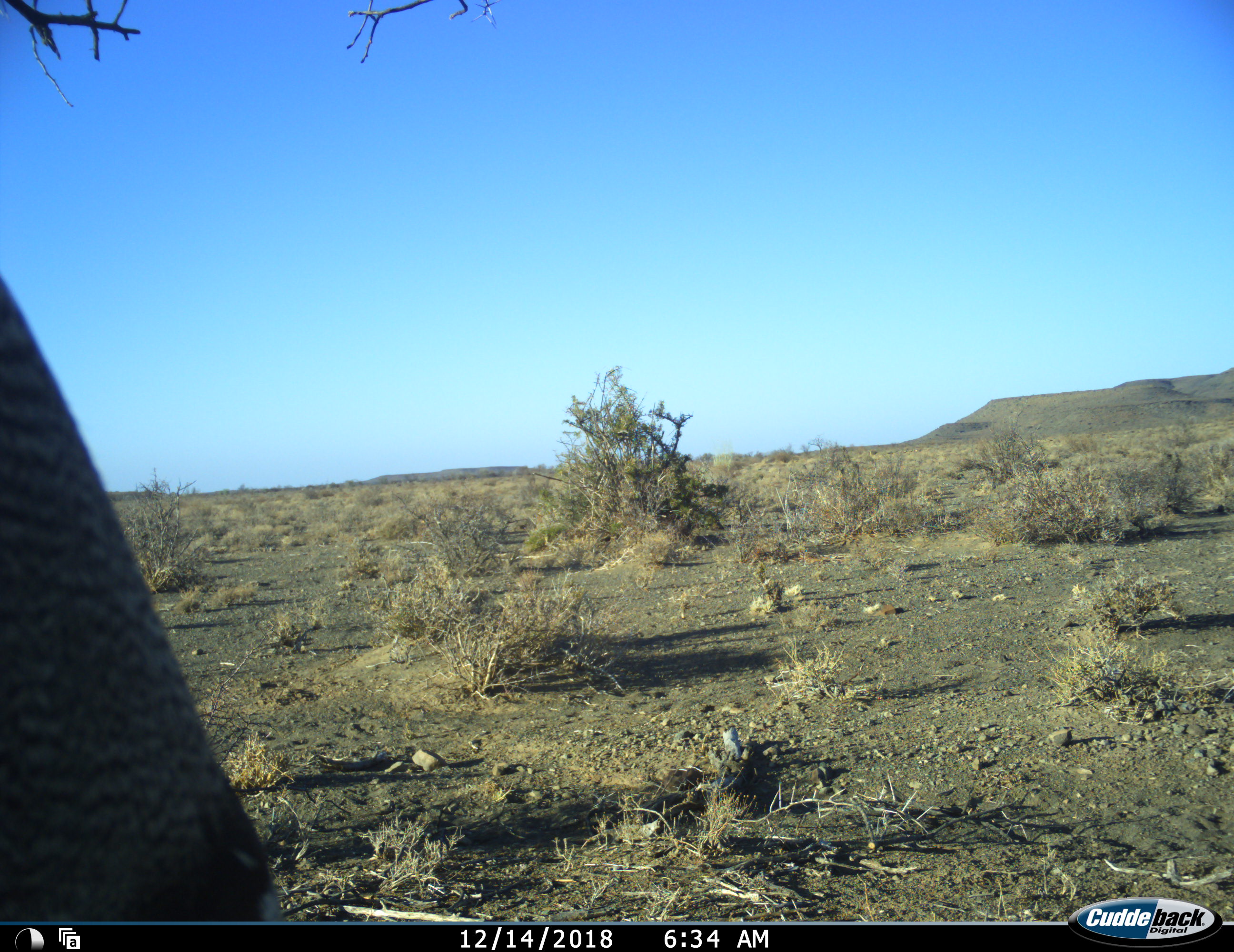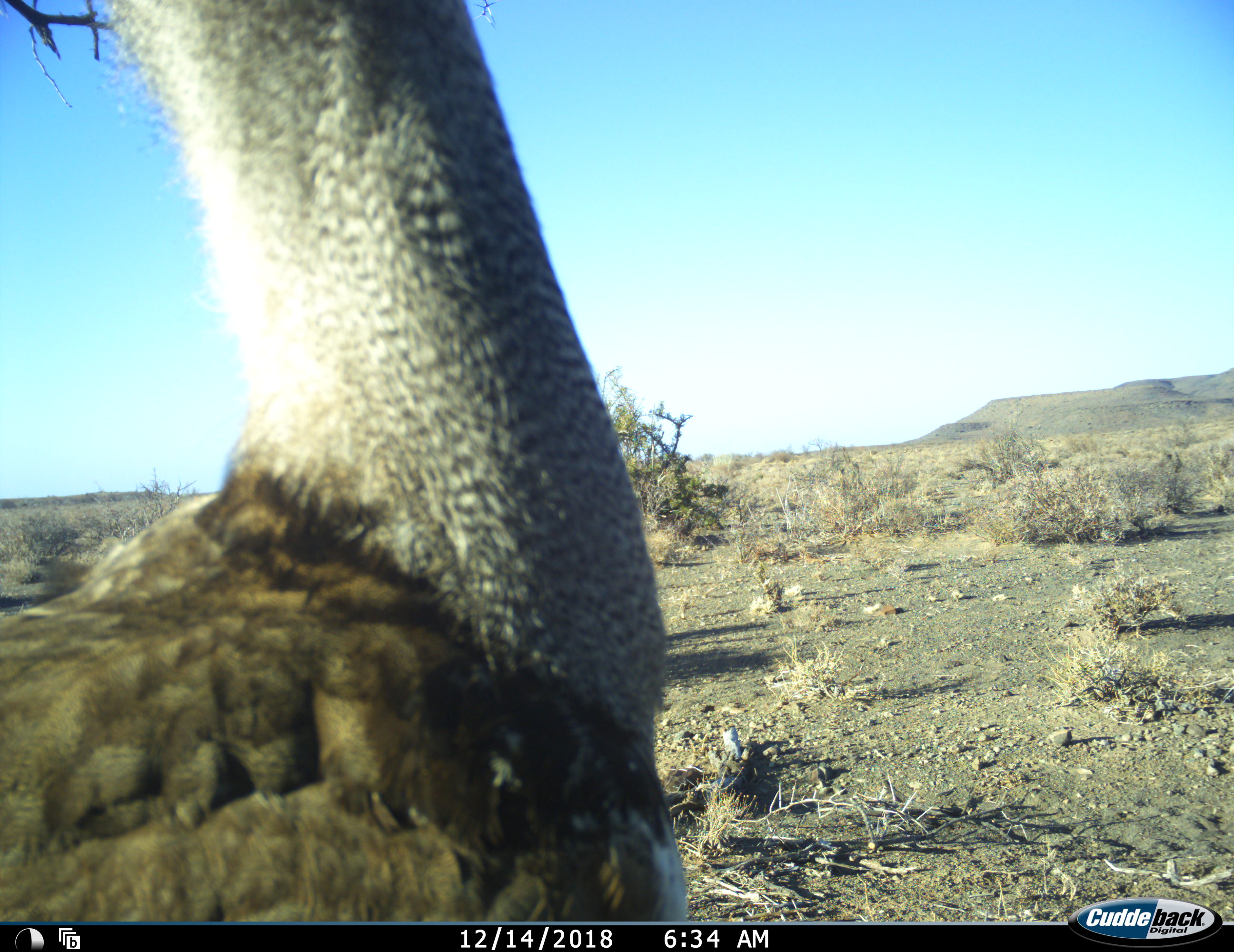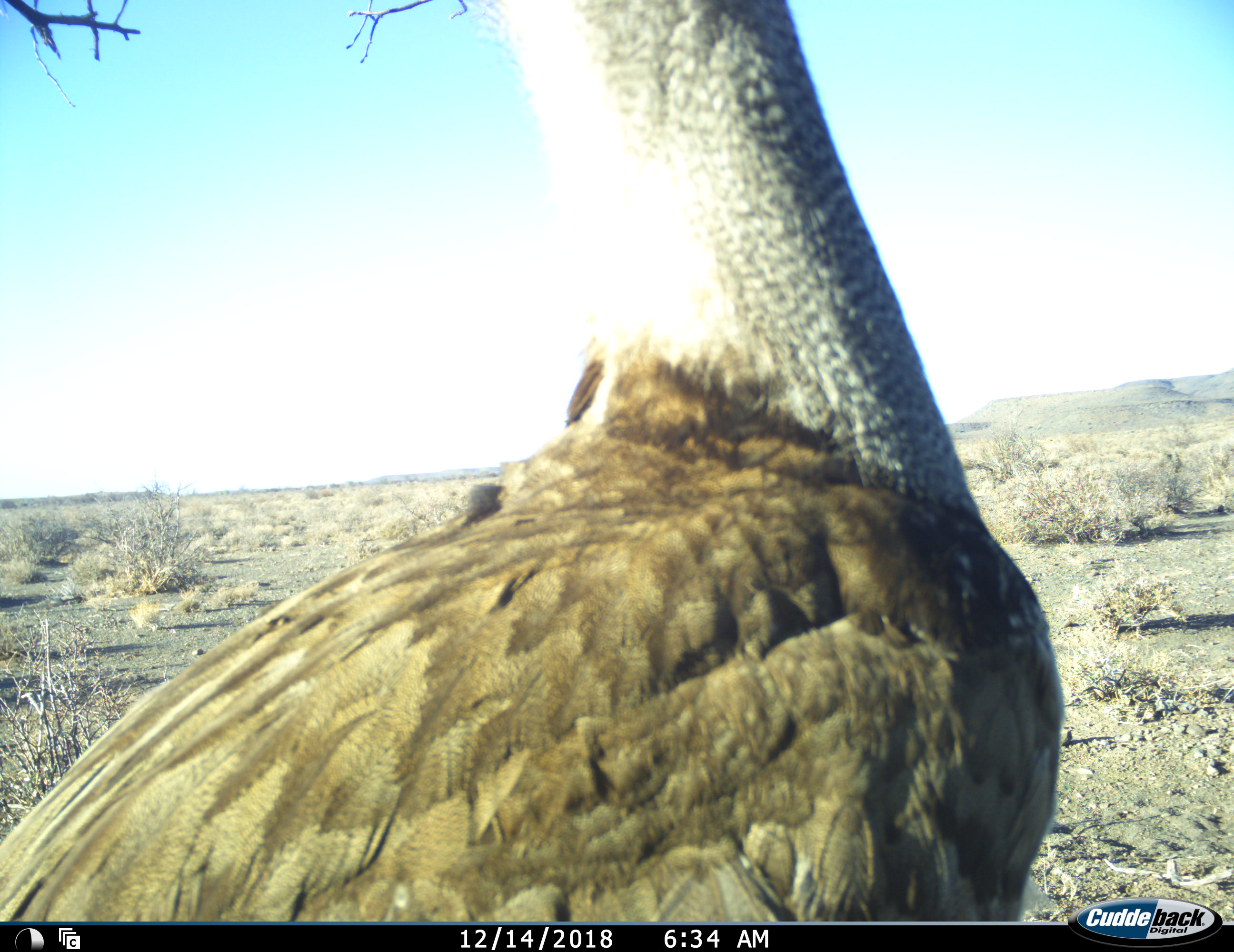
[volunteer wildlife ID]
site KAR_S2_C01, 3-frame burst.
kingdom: Animalia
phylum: Chordata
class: Aves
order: Otidiformes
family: Otididae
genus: Ardeotis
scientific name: Ardeotis kori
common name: kori bustard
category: bustardkori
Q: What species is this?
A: Bustardkori (kori bustard) (Ardeotis kori).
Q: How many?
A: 1.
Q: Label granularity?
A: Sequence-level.